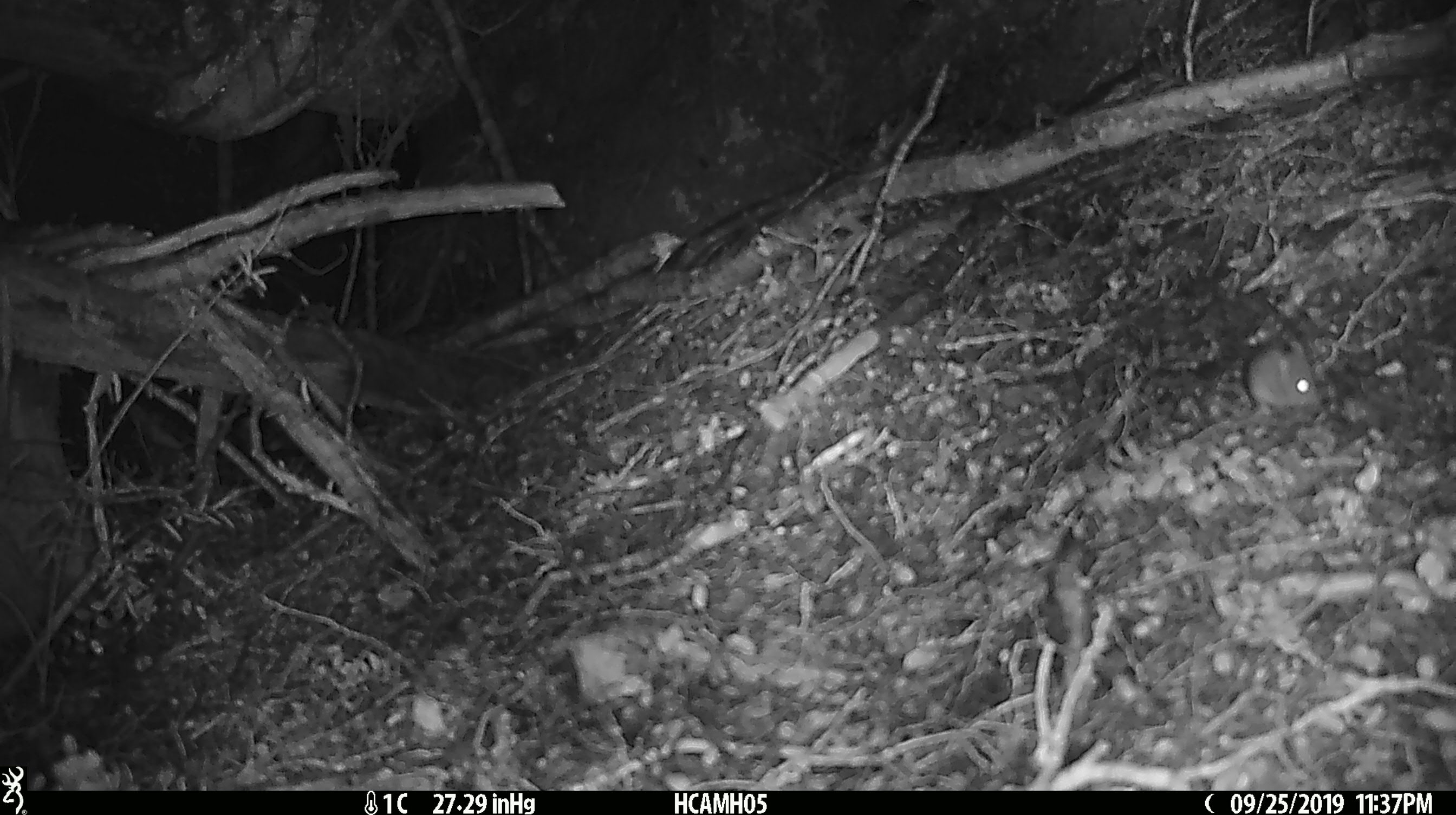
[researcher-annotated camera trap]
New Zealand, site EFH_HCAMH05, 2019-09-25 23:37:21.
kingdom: Animalia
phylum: Chordata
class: Mammalia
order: Rodentia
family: Muridae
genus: Mus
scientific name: Mus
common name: mouse